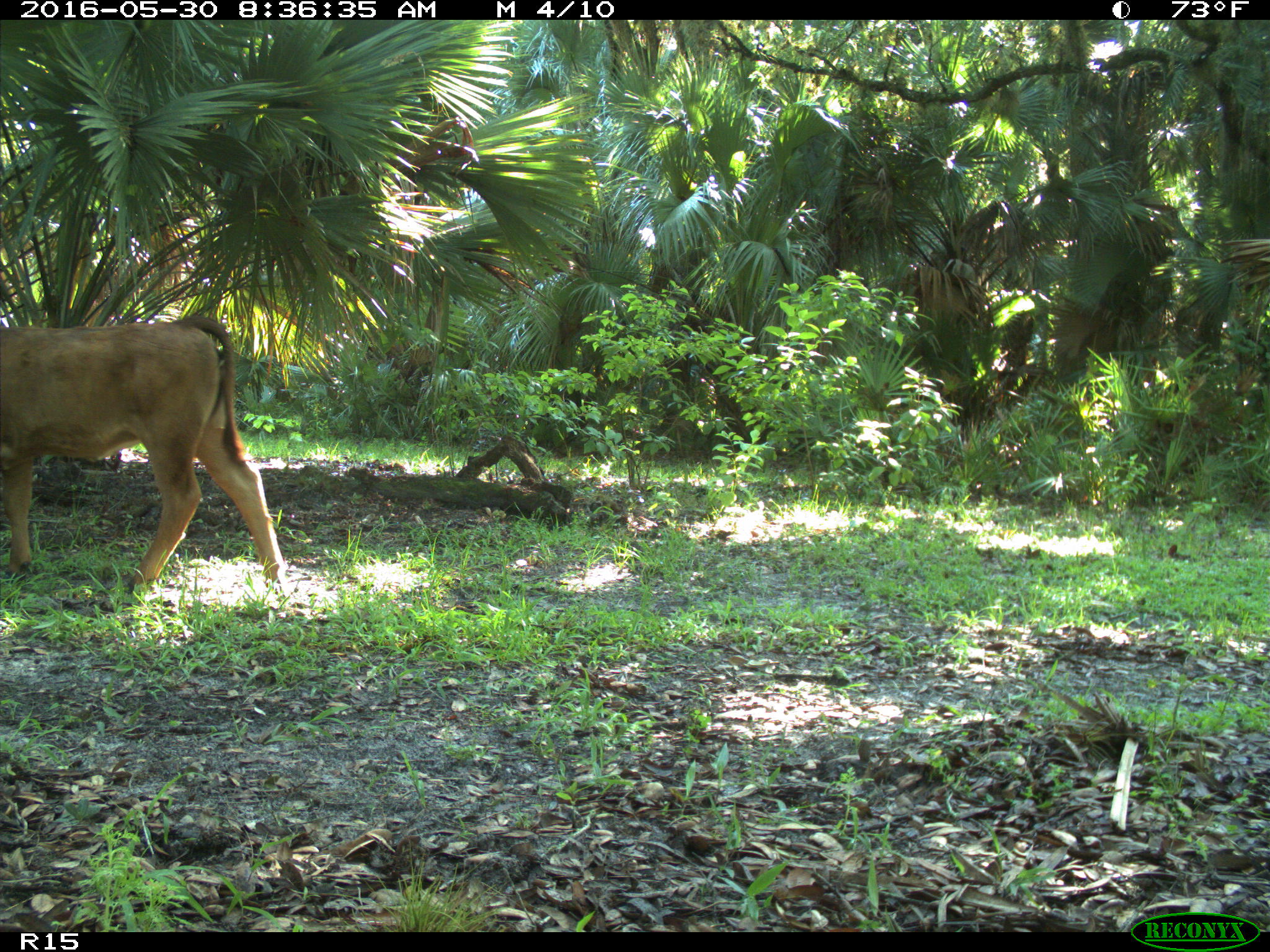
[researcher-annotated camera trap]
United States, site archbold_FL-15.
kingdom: Animalia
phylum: Chordata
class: Mammalia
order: Artiodactyla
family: Bovidae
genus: Bos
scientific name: Bos taurus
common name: domestic cow